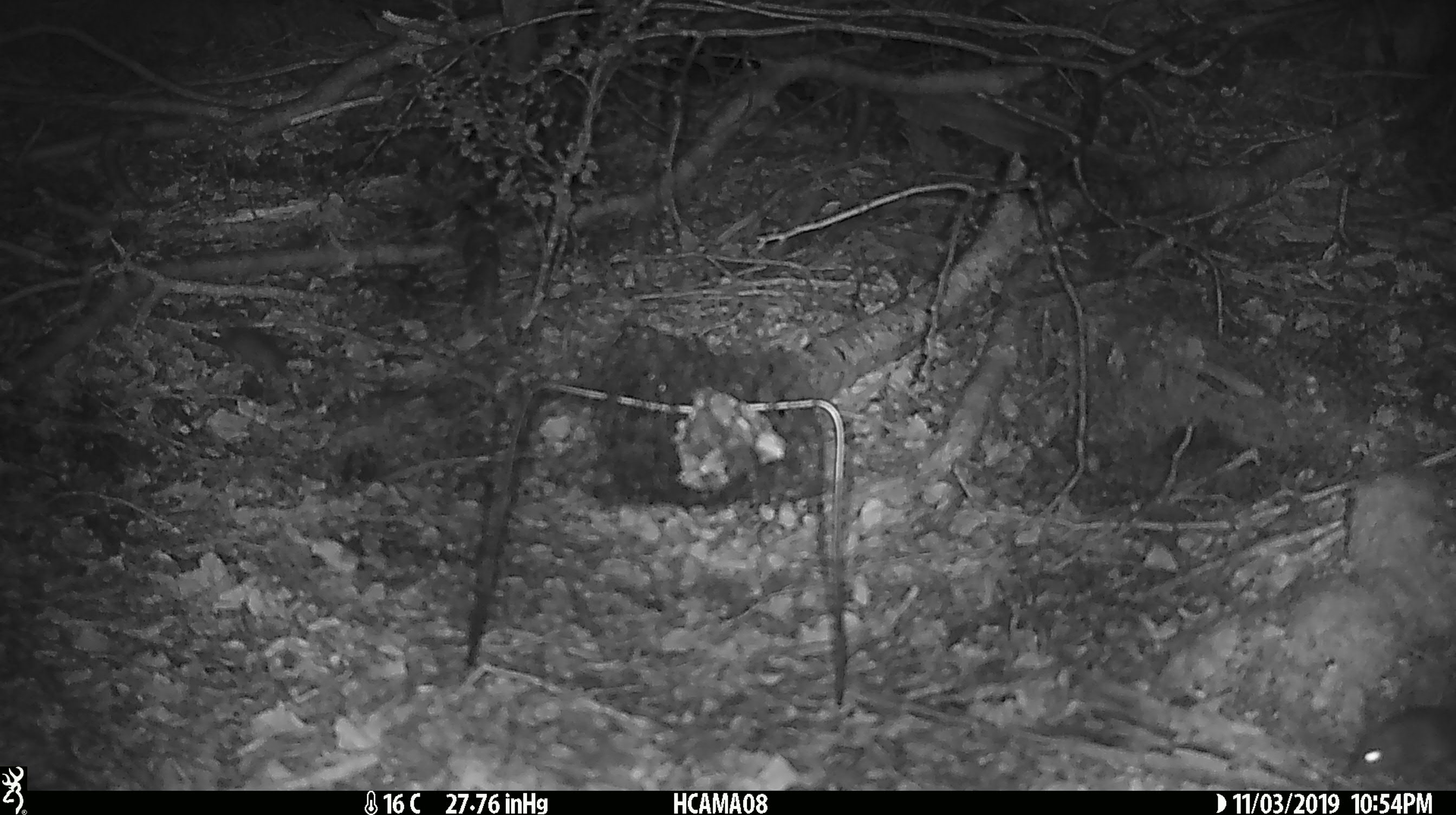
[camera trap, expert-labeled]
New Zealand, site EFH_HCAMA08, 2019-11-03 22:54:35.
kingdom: Animalia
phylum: Chordata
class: Mammalia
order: Rodentia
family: Muridae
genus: Mus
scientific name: Mus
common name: mouse